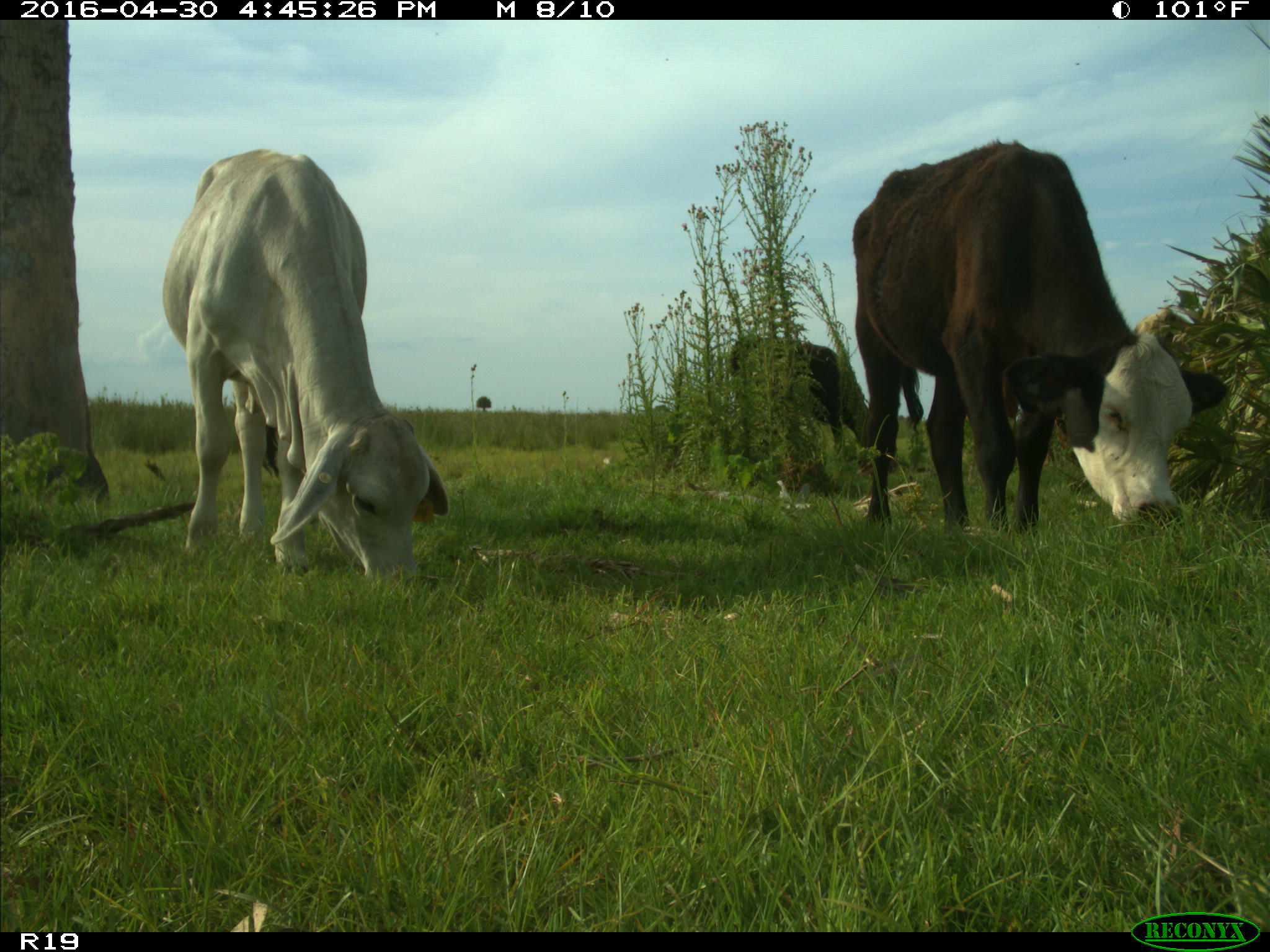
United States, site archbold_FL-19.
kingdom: Animalia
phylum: Chordata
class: Mammalia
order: Artiodactyla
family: Bovidae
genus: Bos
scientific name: Bos taurus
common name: domestic cow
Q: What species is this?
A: Bos taurus (domestic cow).